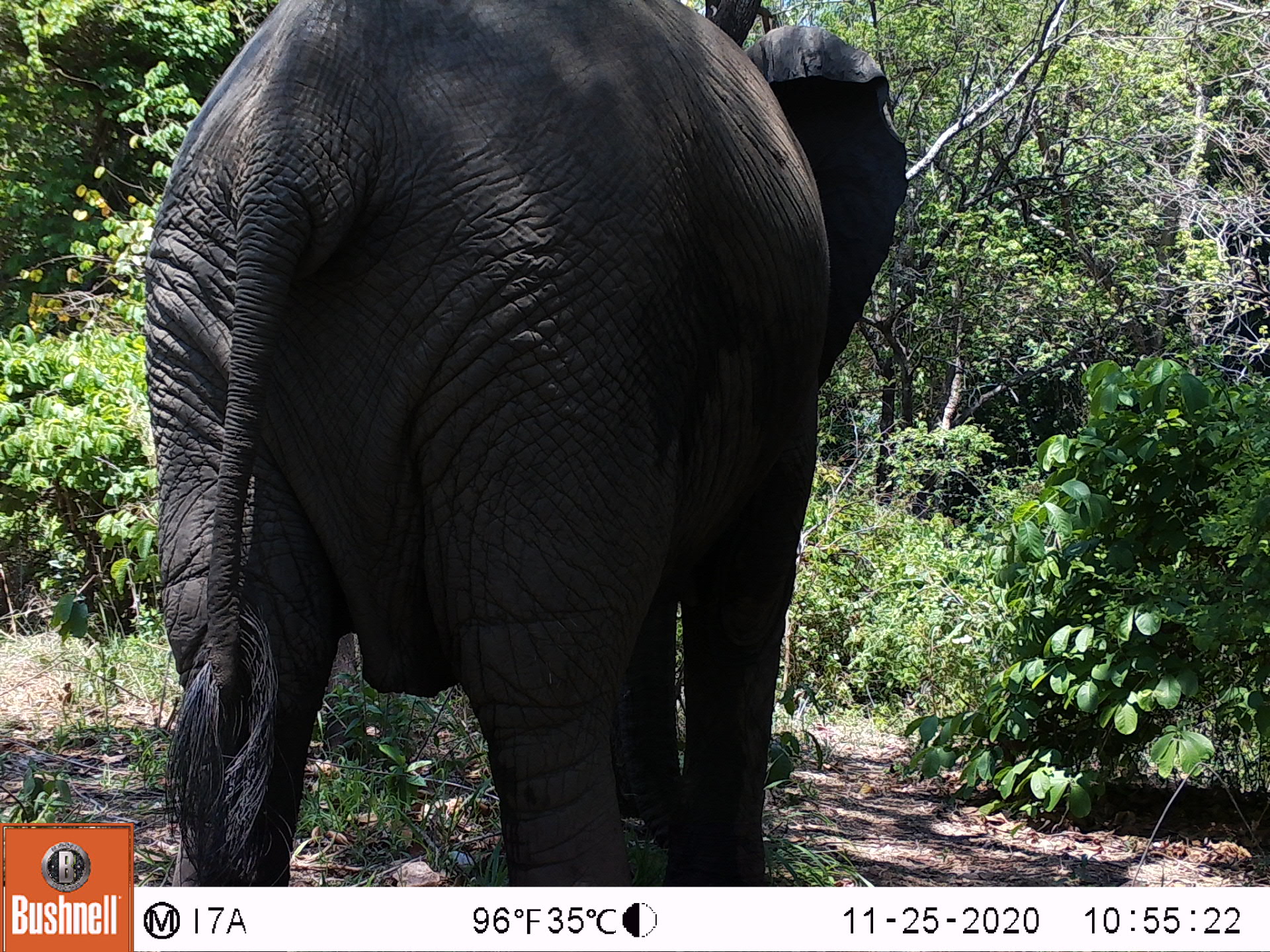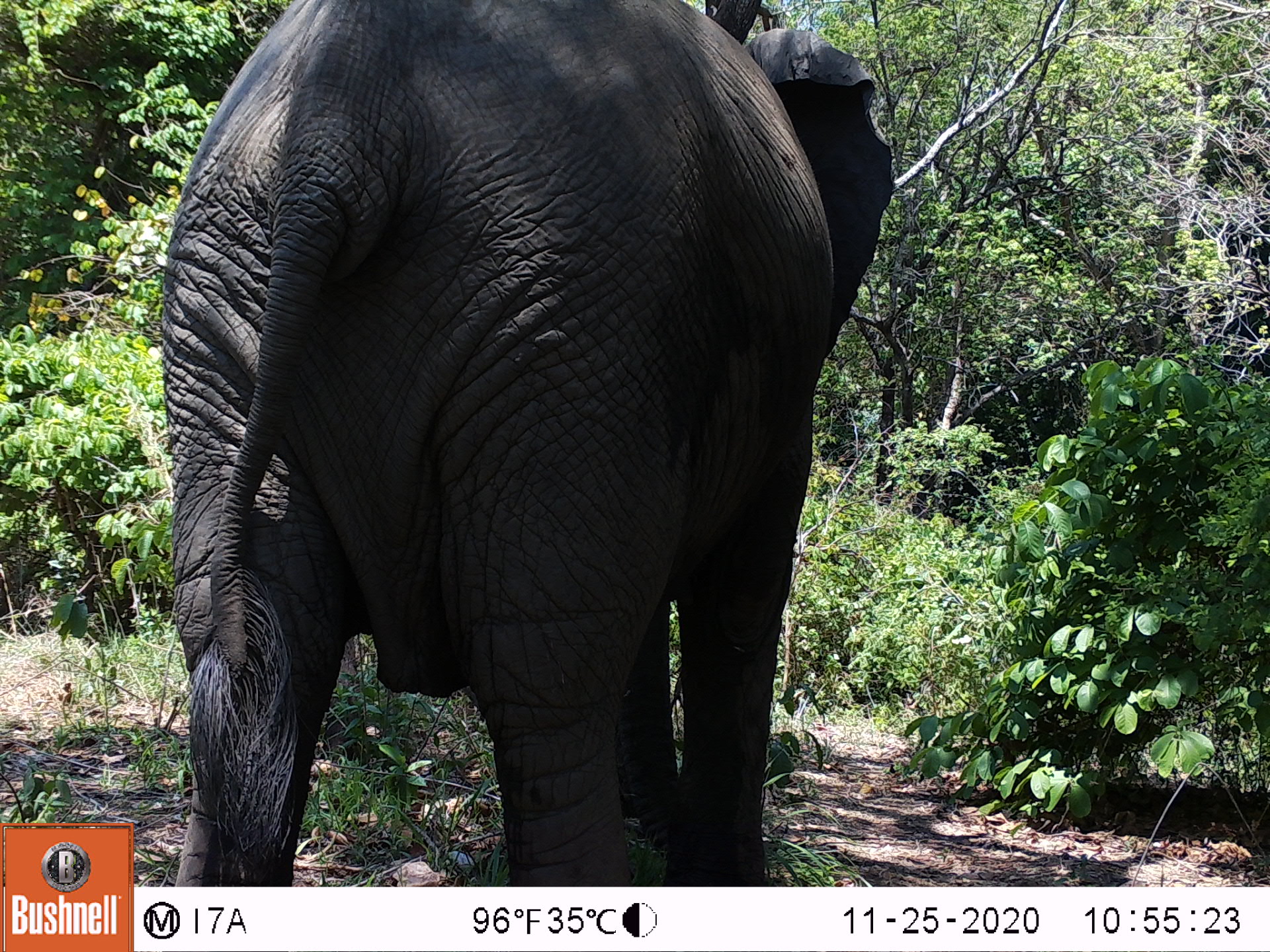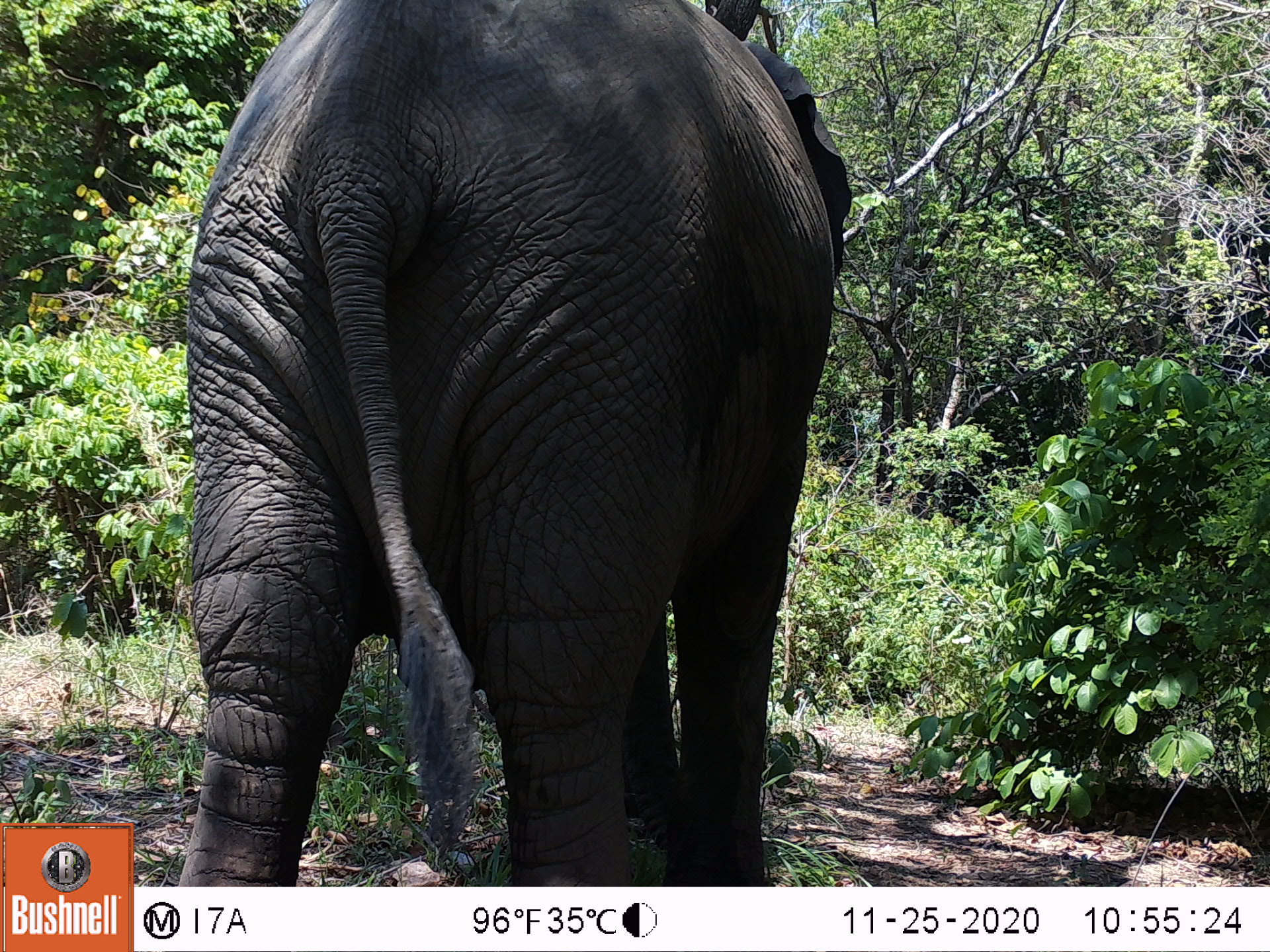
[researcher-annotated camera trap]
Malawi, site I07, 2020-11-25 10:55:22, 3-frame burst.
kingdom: Animalia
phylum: Chordata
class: Mammalia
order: Proboscidea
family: Elephantidae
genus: Loxodonta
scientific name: Loxodonta africana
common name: african savanna elephant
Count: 1.